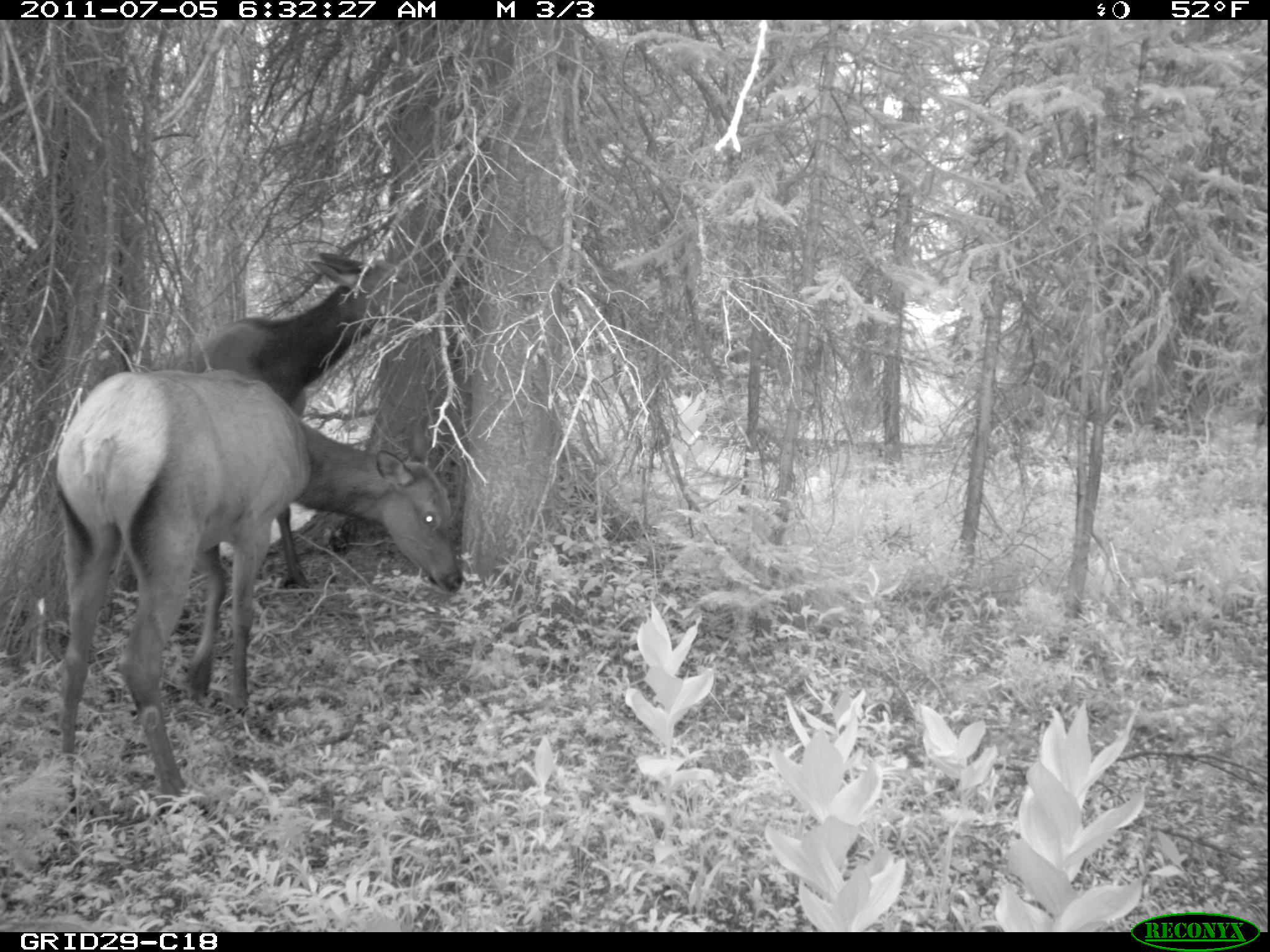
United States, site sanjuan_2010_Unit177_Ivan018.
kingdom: Animalia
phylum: Chordata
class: Mammalia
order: Artiodactyla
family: Cervidae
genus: Cervus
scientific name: Cervus elaphus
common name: red deer